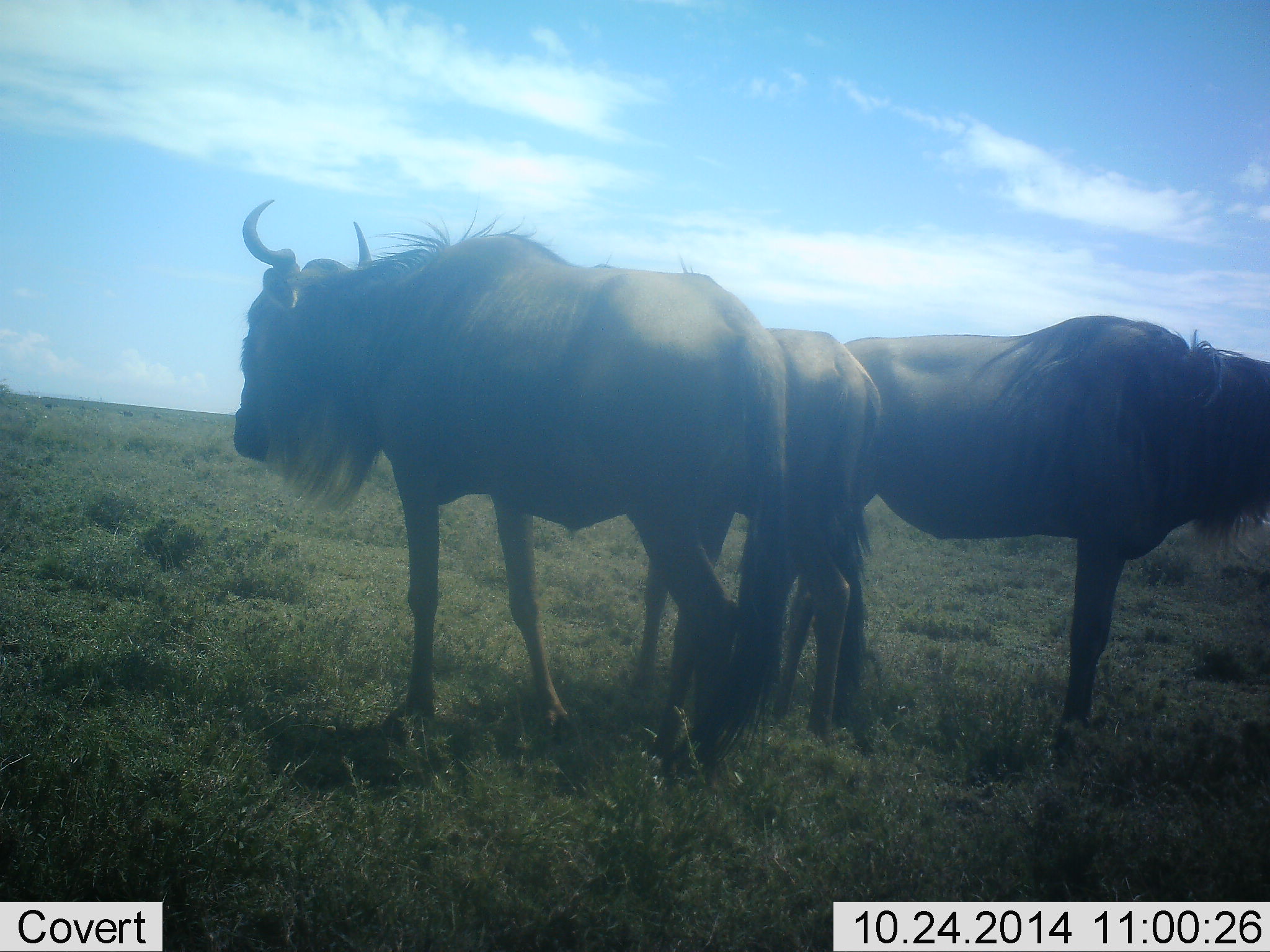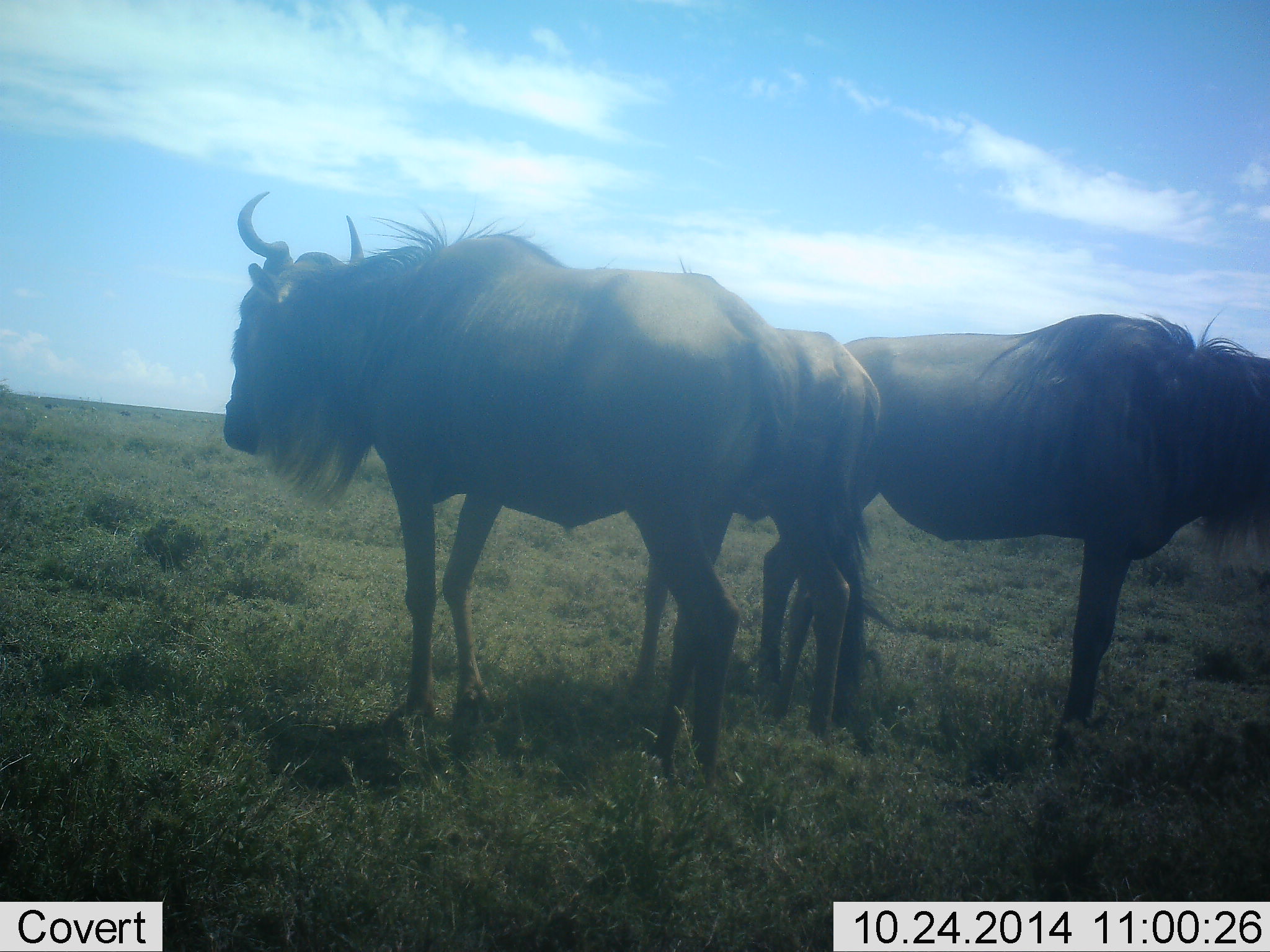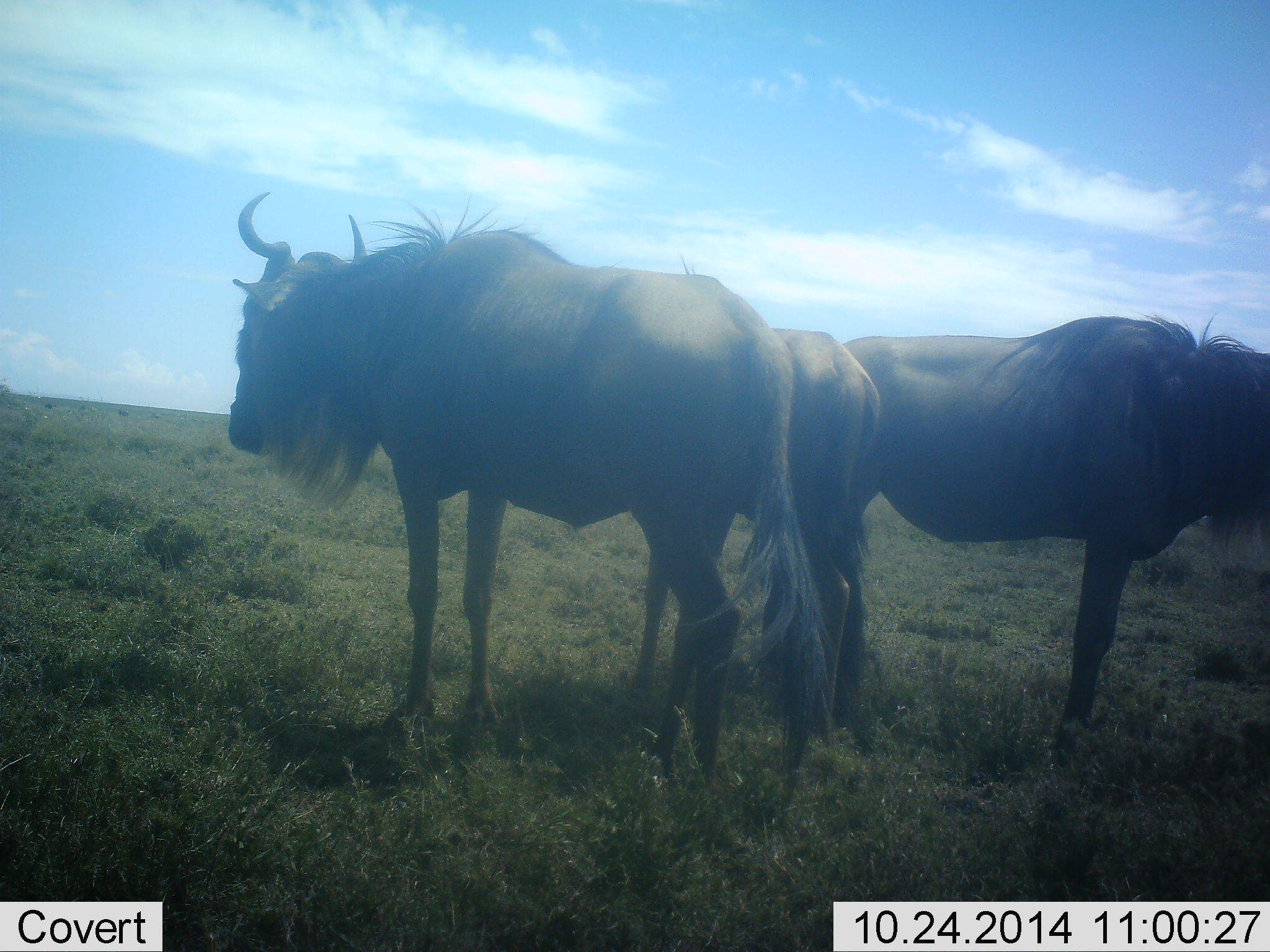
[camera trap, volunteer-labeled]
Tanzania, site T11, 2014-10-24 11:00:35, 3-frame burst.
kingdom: Animalia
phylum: Chordata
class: Mammalia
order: Artiodactyla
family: Bovidae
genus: Connochaetes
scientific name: Connochaetes taurinus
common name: blue wildebeest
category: wildebeest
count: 3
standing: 100%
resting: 0%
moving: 0%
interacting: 0%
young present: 10%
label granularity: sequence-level